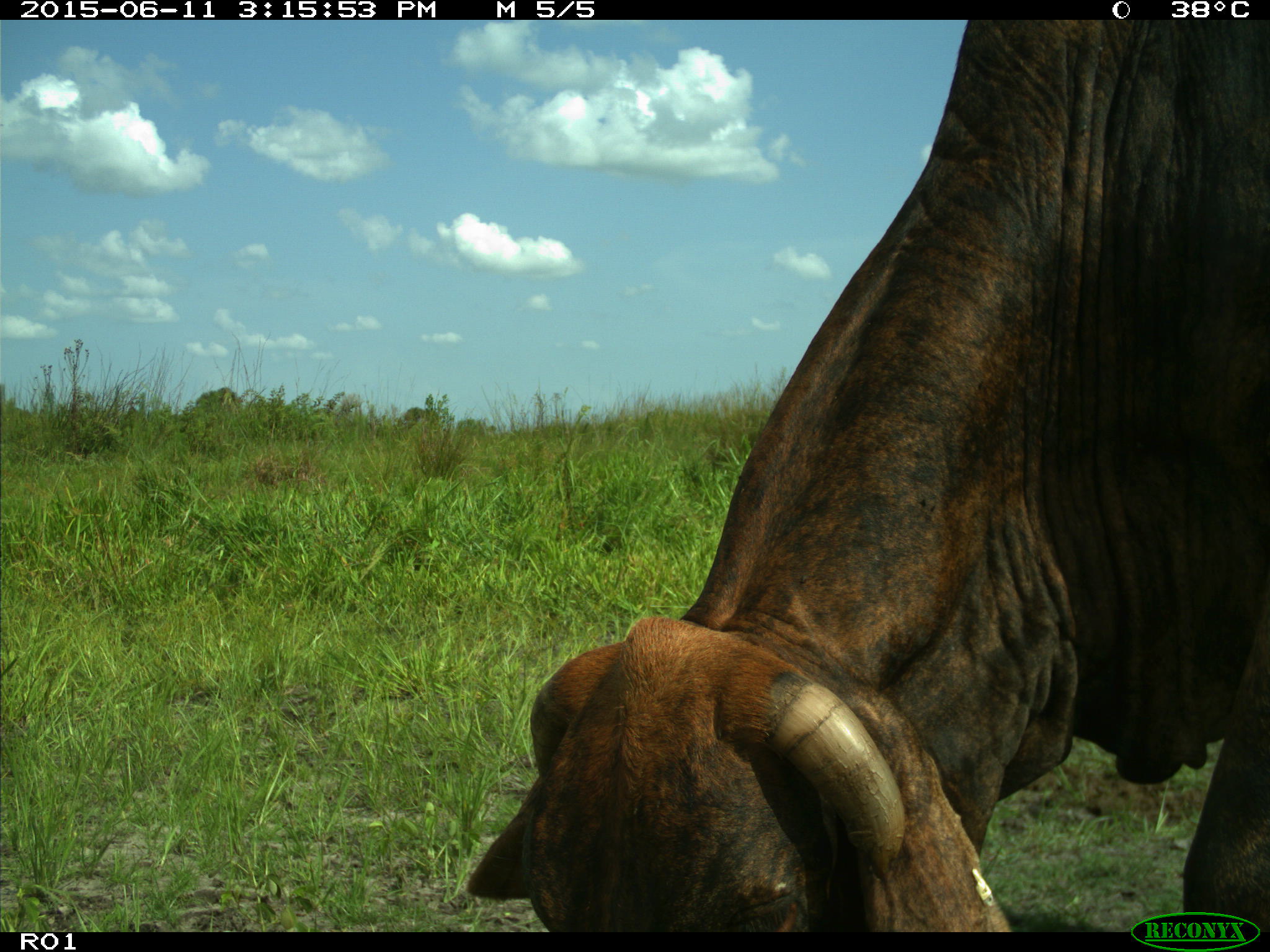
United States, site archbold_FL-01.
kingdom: Animalia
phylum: Chordata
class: Mammalia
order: Artiodactyla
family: Bovidae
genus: Bos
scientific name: Bos taurus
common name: domestic cow